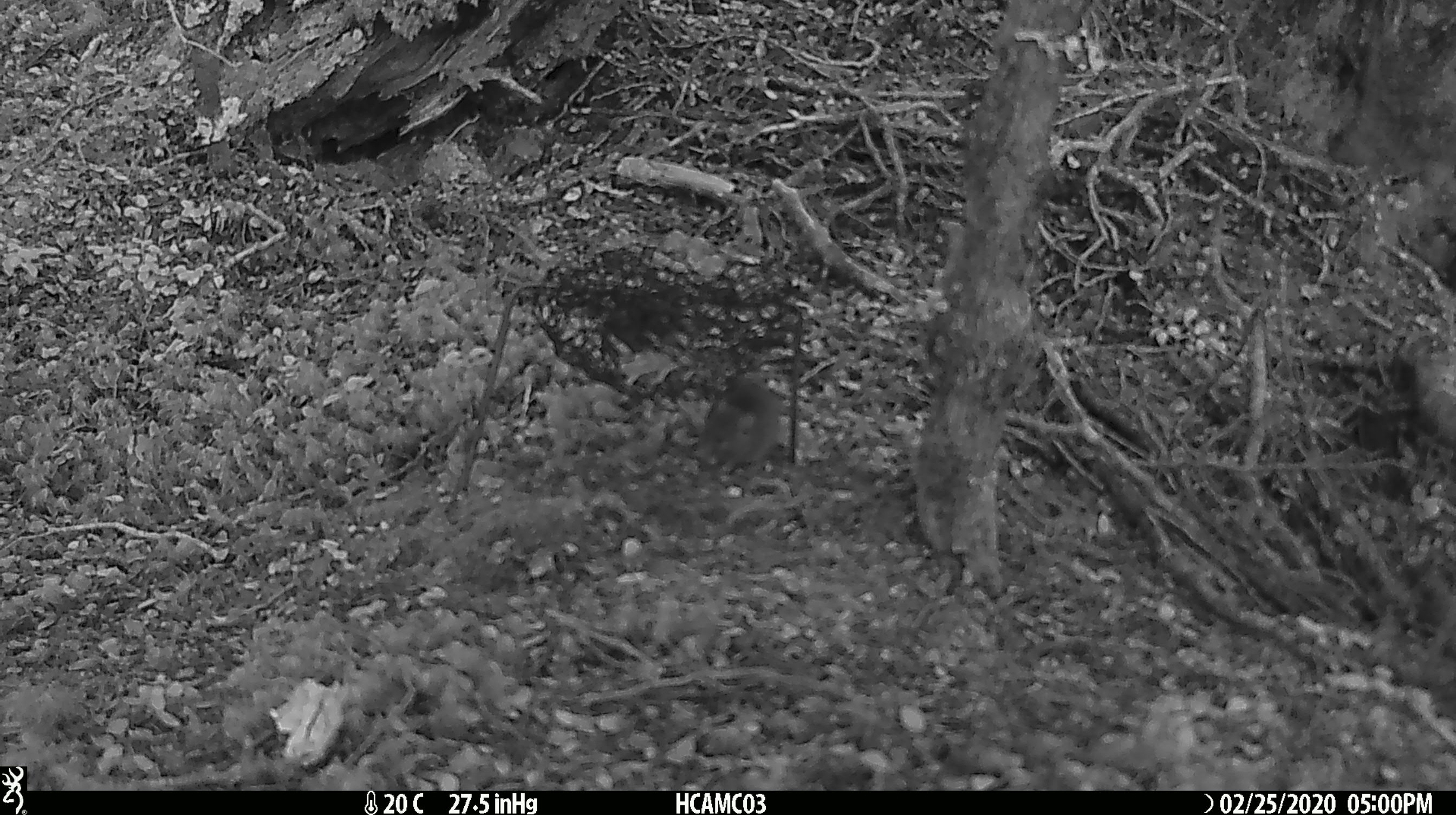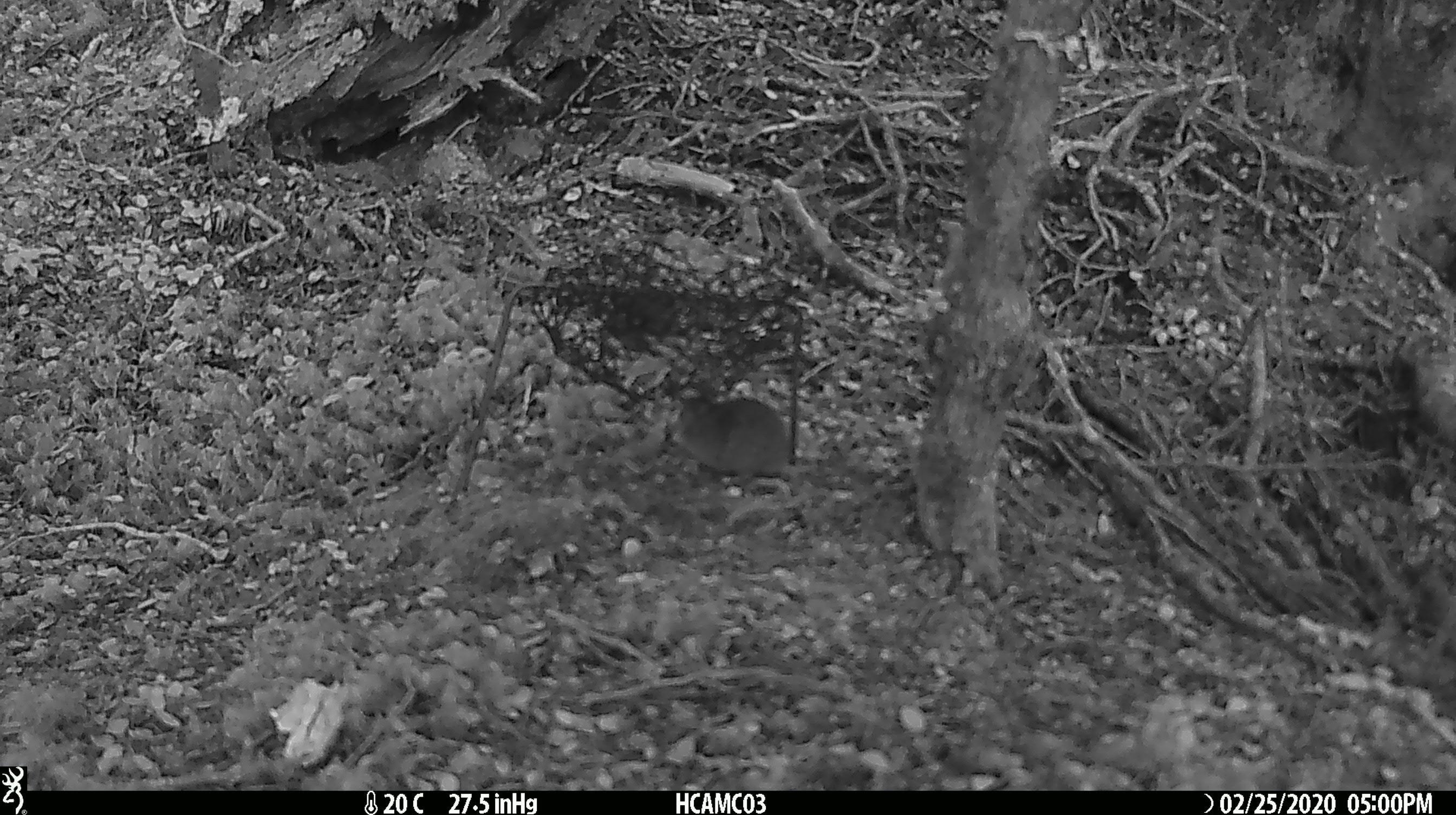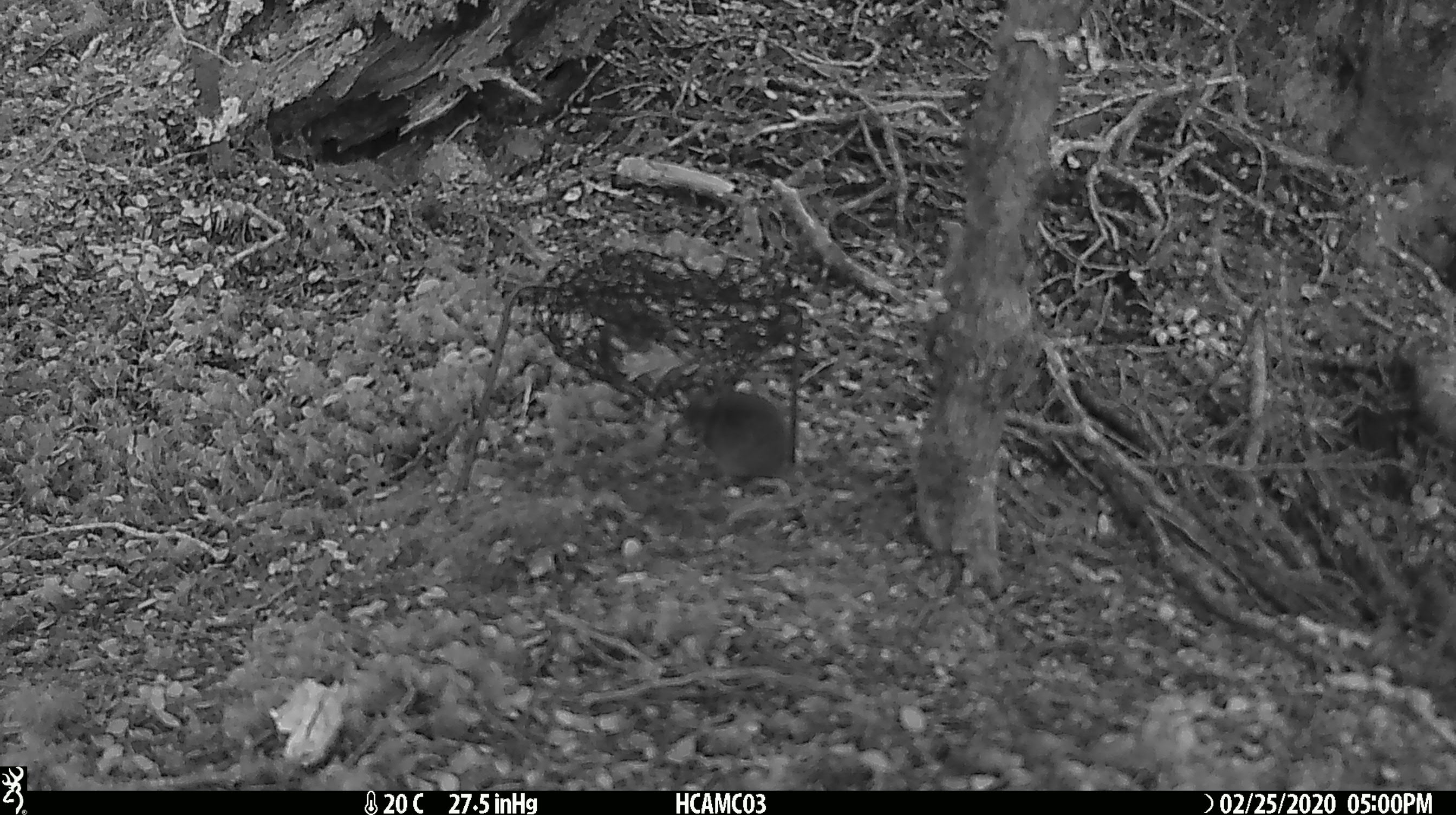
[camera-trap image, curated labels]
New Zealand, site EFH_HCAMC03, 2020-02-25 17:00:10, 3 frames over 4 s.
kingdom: Animalia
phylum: Chordata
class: Mammalia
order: Rodentia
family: Muridae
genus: Mus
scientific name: Mus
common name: mouse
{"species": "mouse (Mus)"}